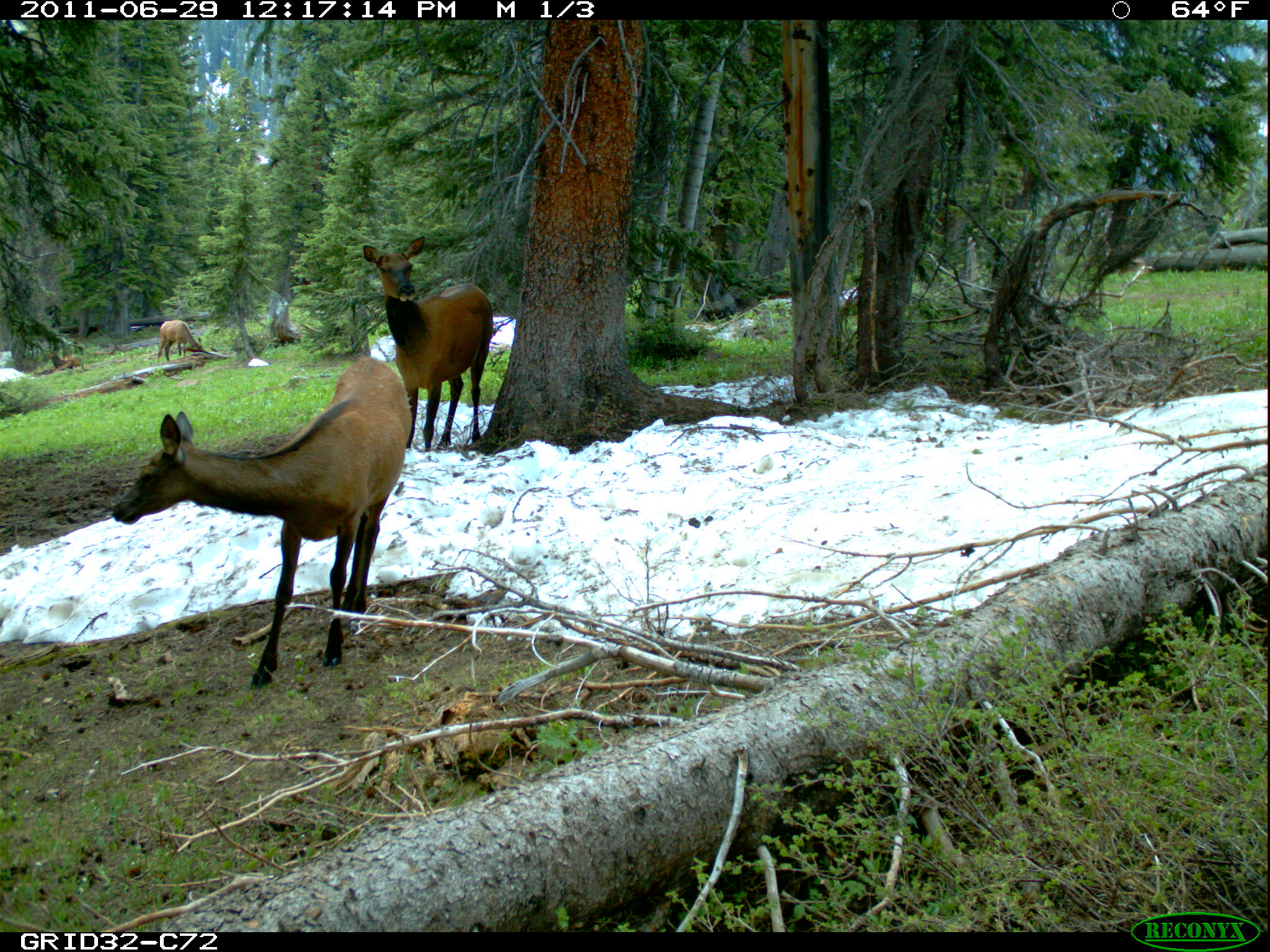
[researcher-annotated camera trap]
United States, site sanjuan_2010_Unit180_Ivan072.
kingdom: Animalia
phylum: Chordata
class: Mammalia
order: Artiodactyla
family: Cervidae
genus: Cervus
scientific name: Cervus elaphus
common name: red deer